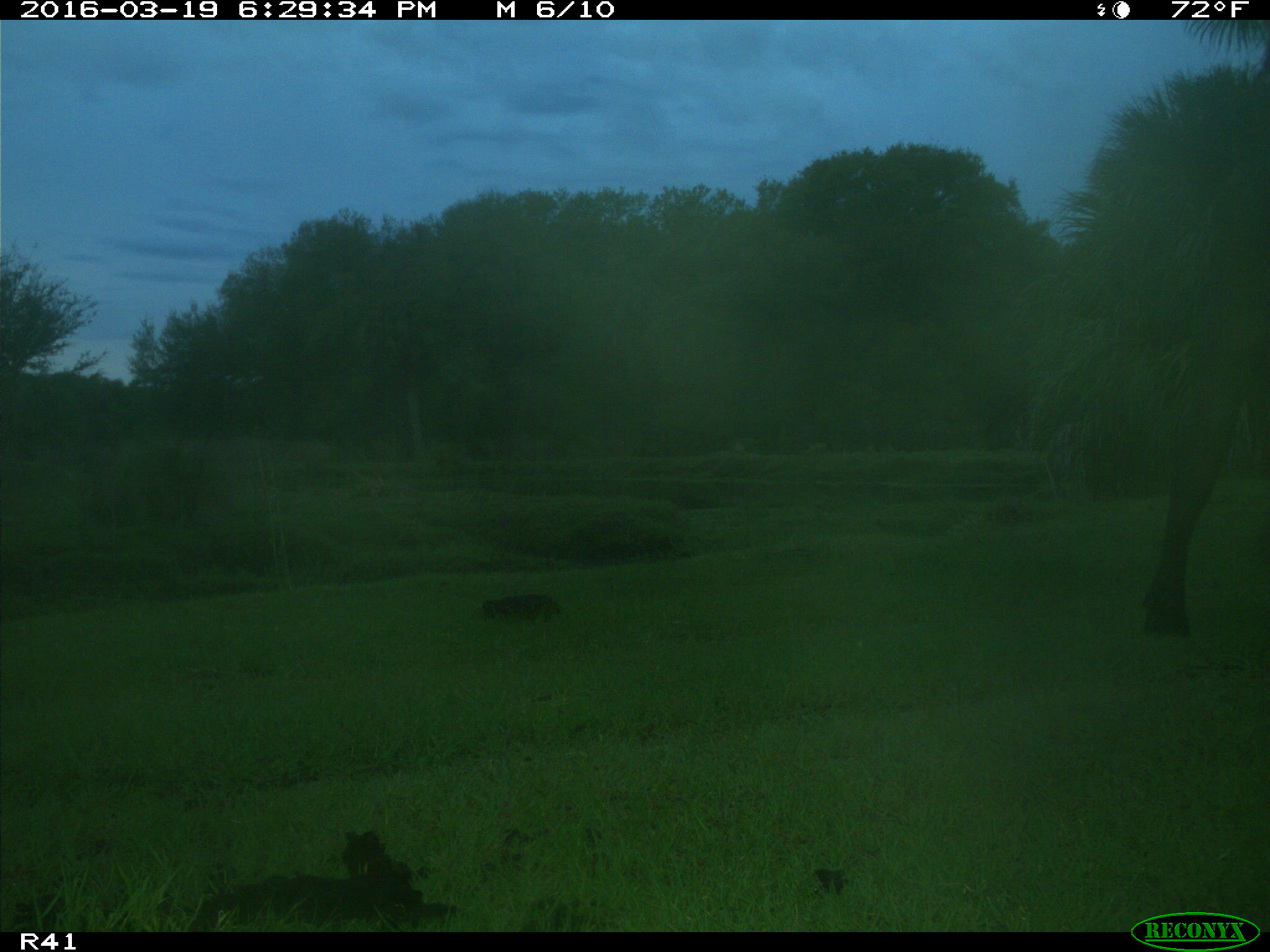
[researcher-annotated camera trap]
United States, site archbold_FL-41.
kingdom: Animalia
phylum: Chordata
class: Mammalia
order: Artiodactyla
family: Bovidae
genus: Bos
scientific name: Bos taurus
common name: domestic cow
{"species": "Bos taurus (domestic cow)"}